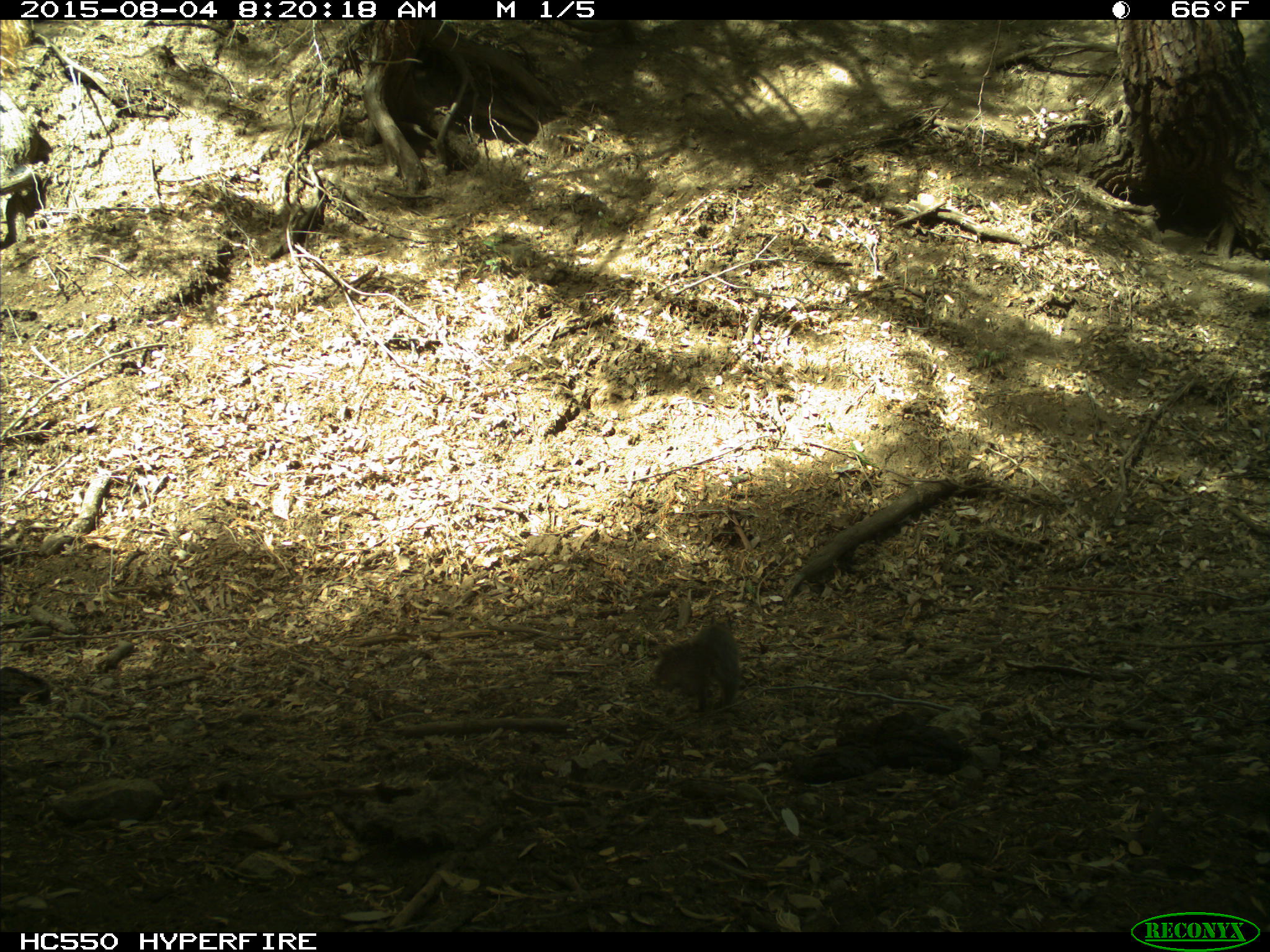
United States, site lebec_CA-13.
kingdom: Animalia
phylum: Chordata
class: Mammalia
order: Rodentia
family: Sciuridae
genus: Sciurus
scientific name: Sciurus carolinensis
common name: eastern gray squirrel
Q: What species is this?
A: Sciurus carolinensis (eastern gray squirrel).